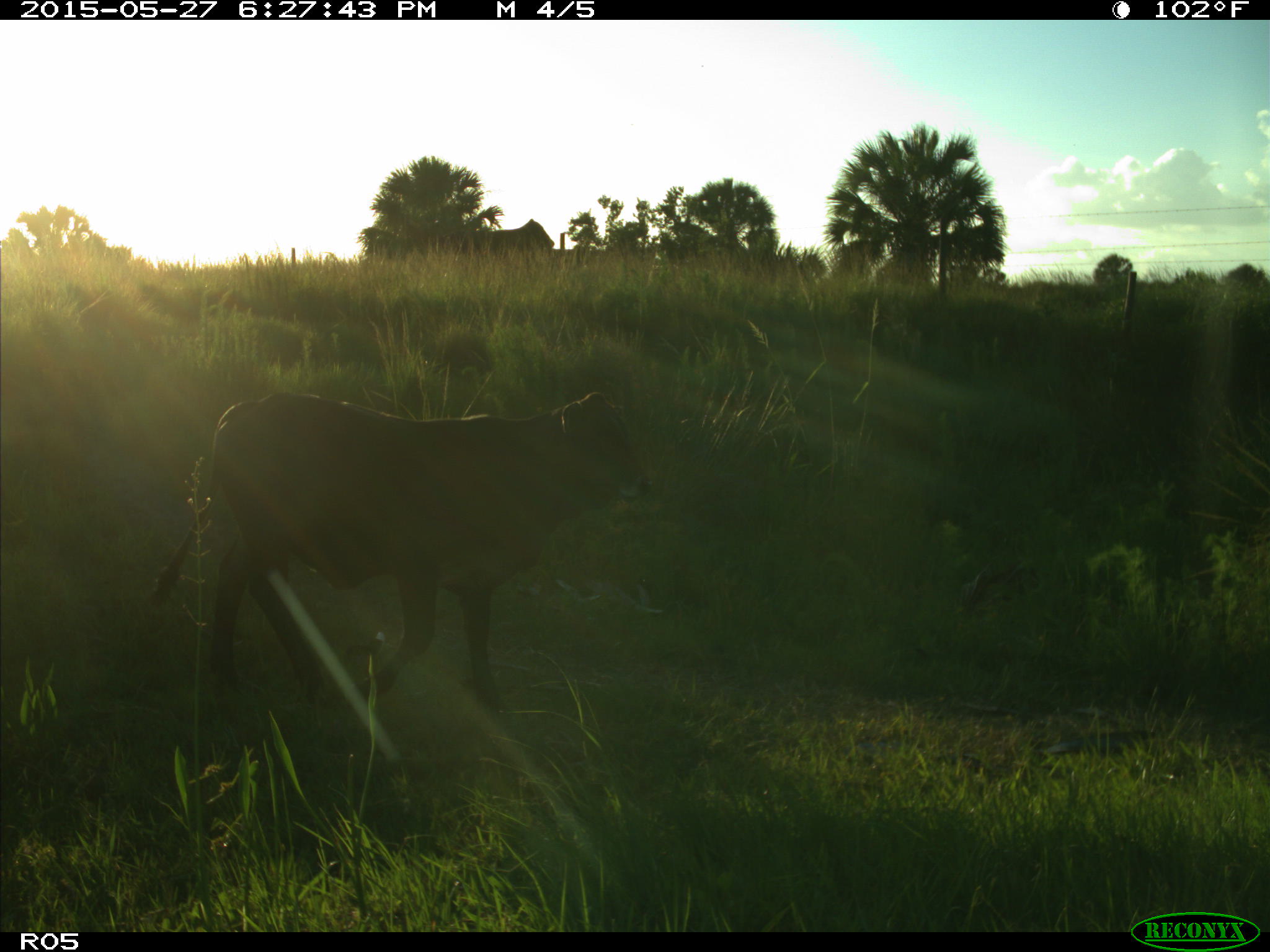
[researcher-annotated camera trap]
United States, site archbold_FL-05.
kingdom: Animalia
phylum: Chordata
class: Mammalia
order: Artiodactyla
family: Bovidae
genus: Bos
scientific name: Bos taurus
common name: domestic cow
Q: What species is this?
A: Bos taurus (domestic cow).